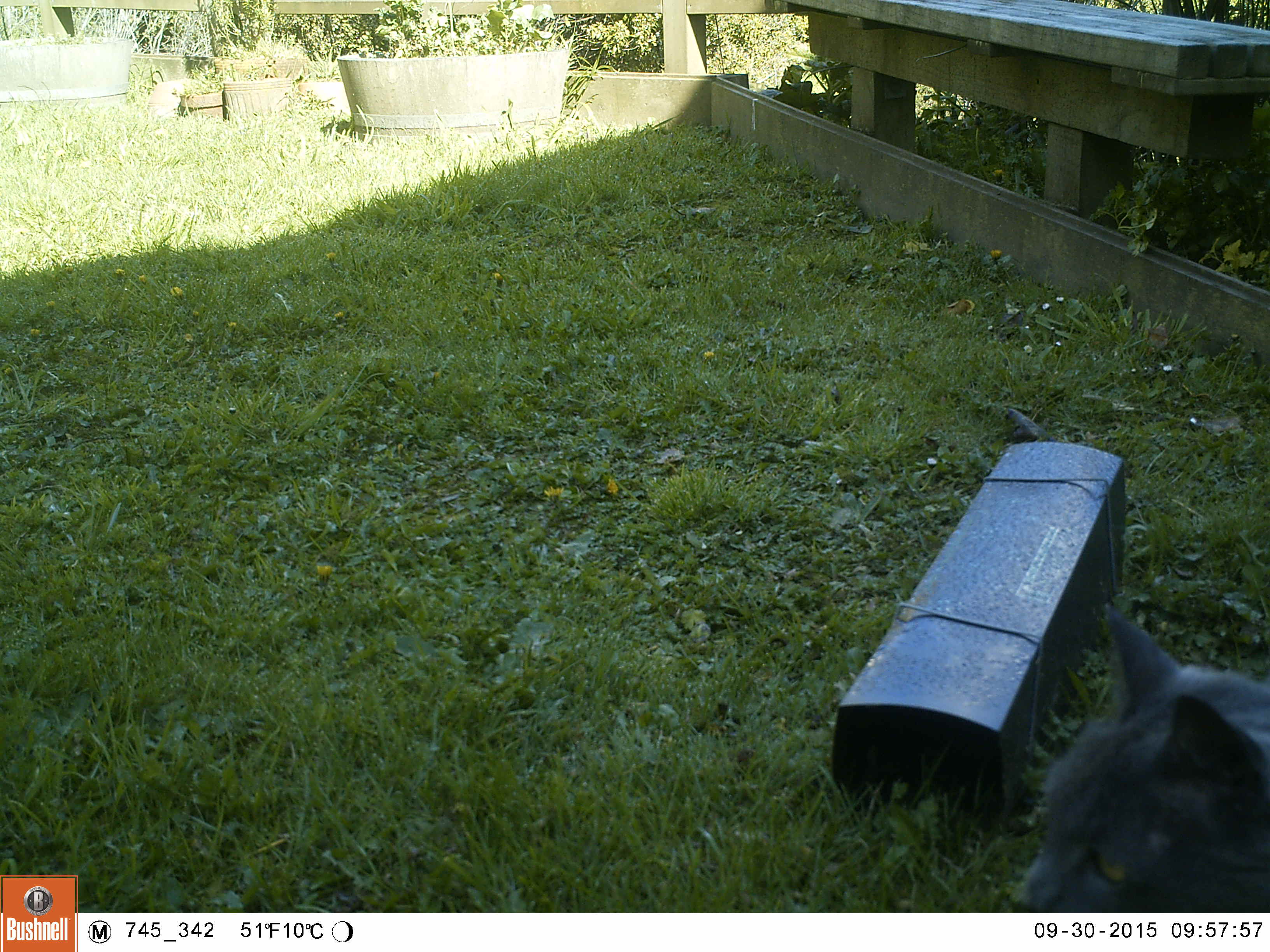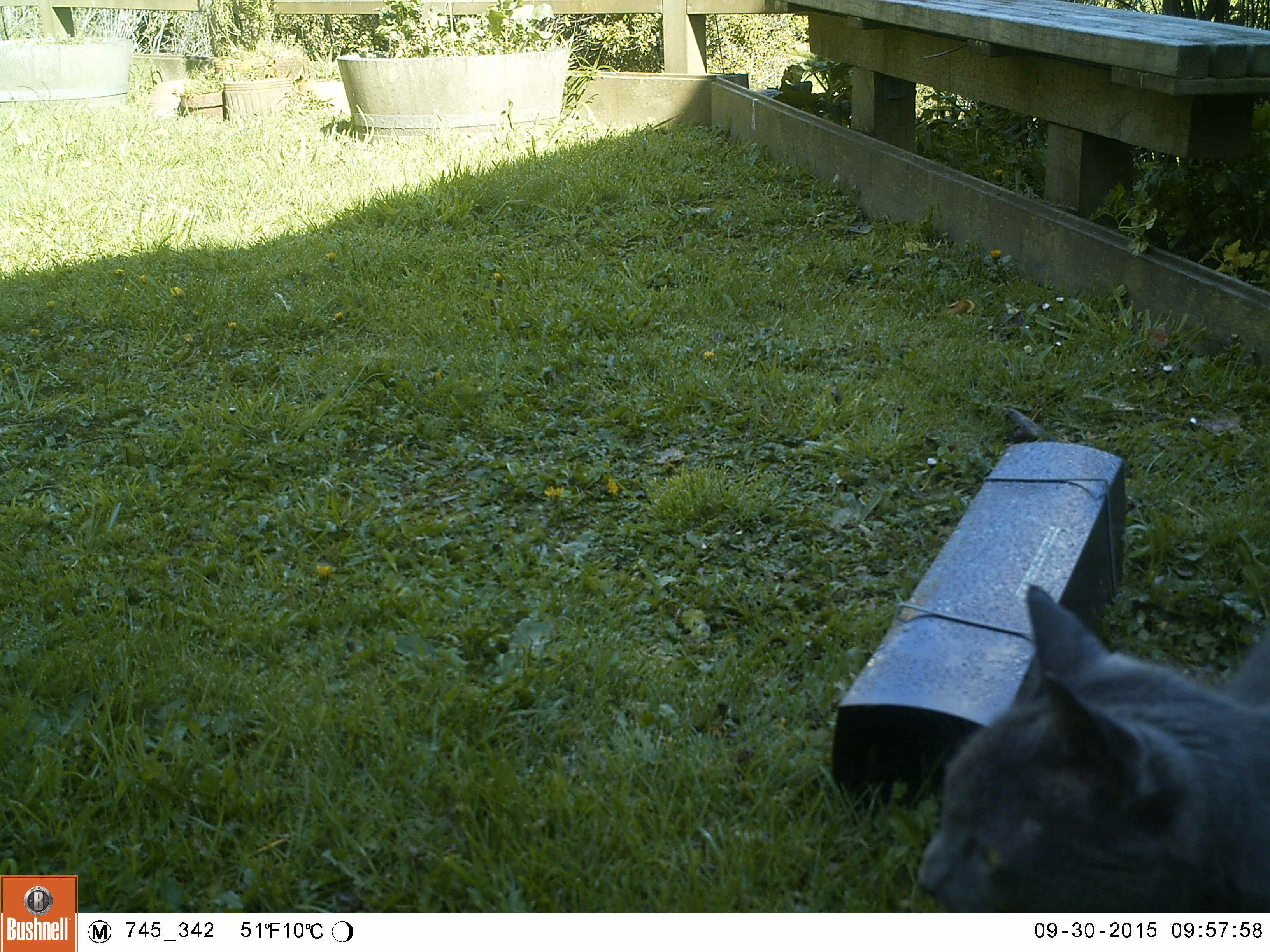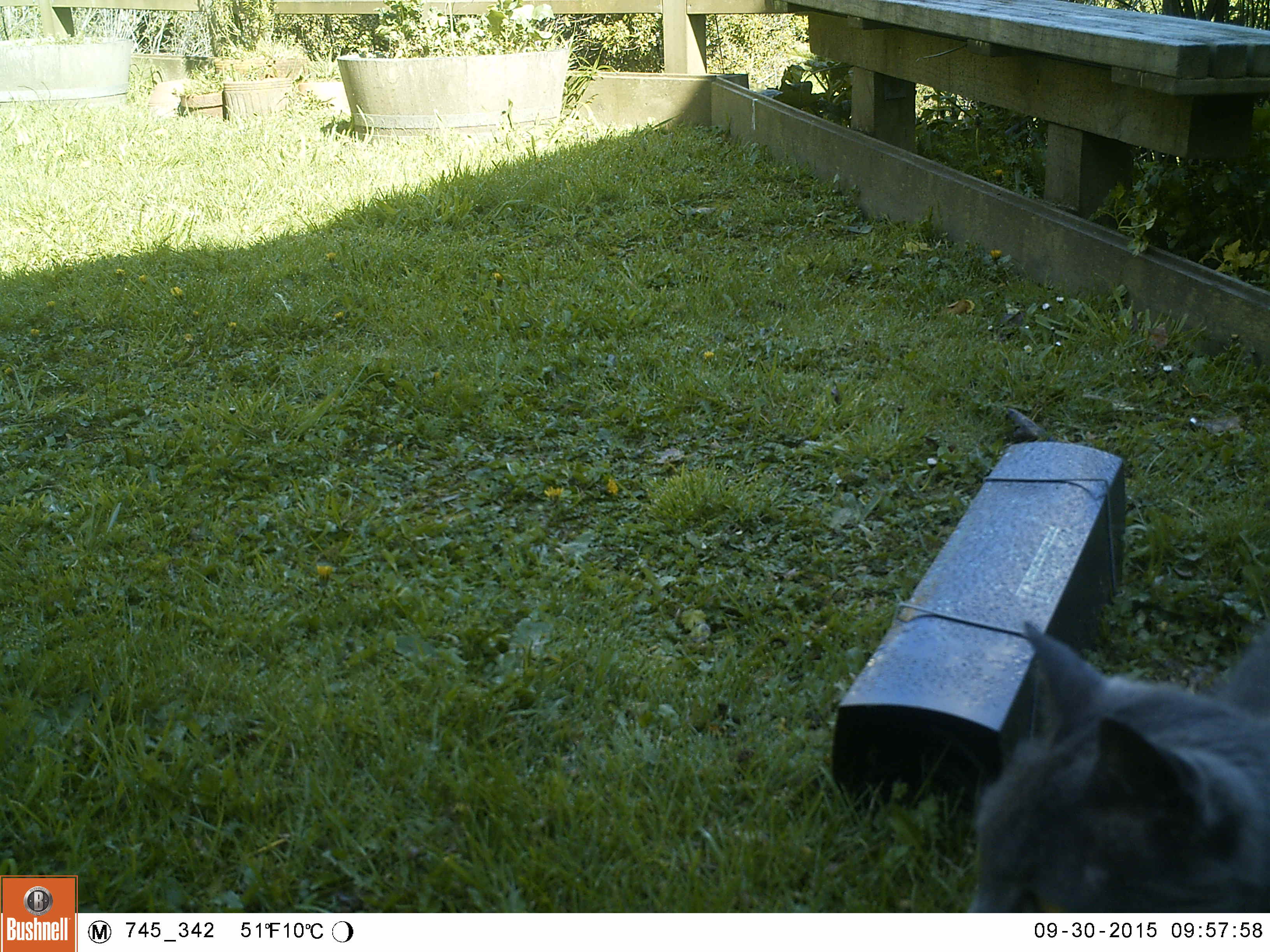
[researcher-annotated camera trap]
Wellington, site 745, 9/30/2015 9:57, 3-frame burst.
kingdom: Animalia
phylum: Chordata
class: Mammalia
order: Carnivora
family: Felidae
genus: Felis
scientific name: Felis catus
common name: cat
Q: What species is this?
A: Cat (Felis catus).